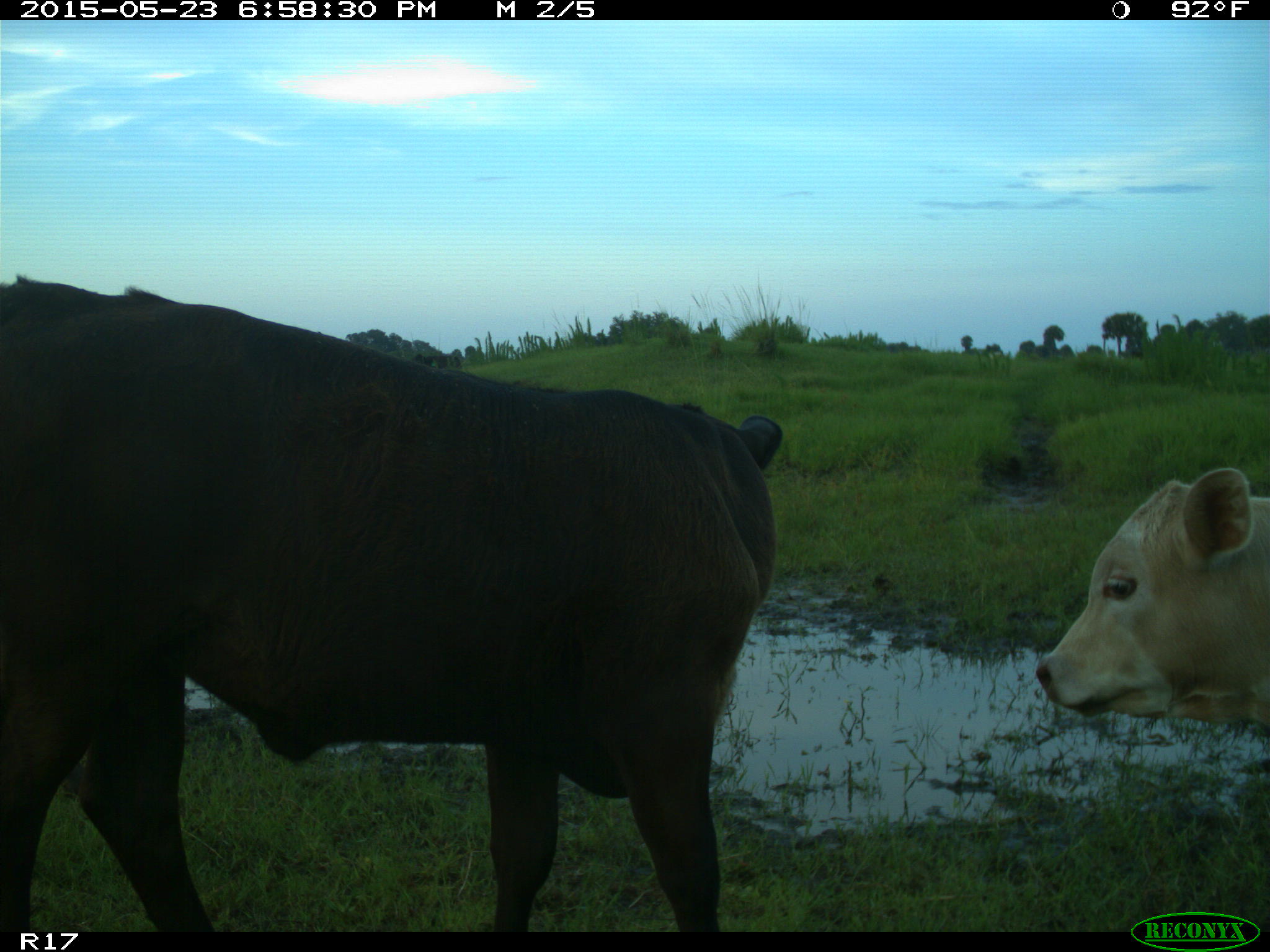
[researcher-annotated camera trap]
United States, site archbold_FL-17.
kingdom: Animalia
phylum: Chordata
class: Mammalia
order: Artiodactyla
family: Bovidae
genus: Bos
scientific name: Bos taurus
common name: domestic cow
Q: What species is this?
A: Bos taurus (domestic cow).